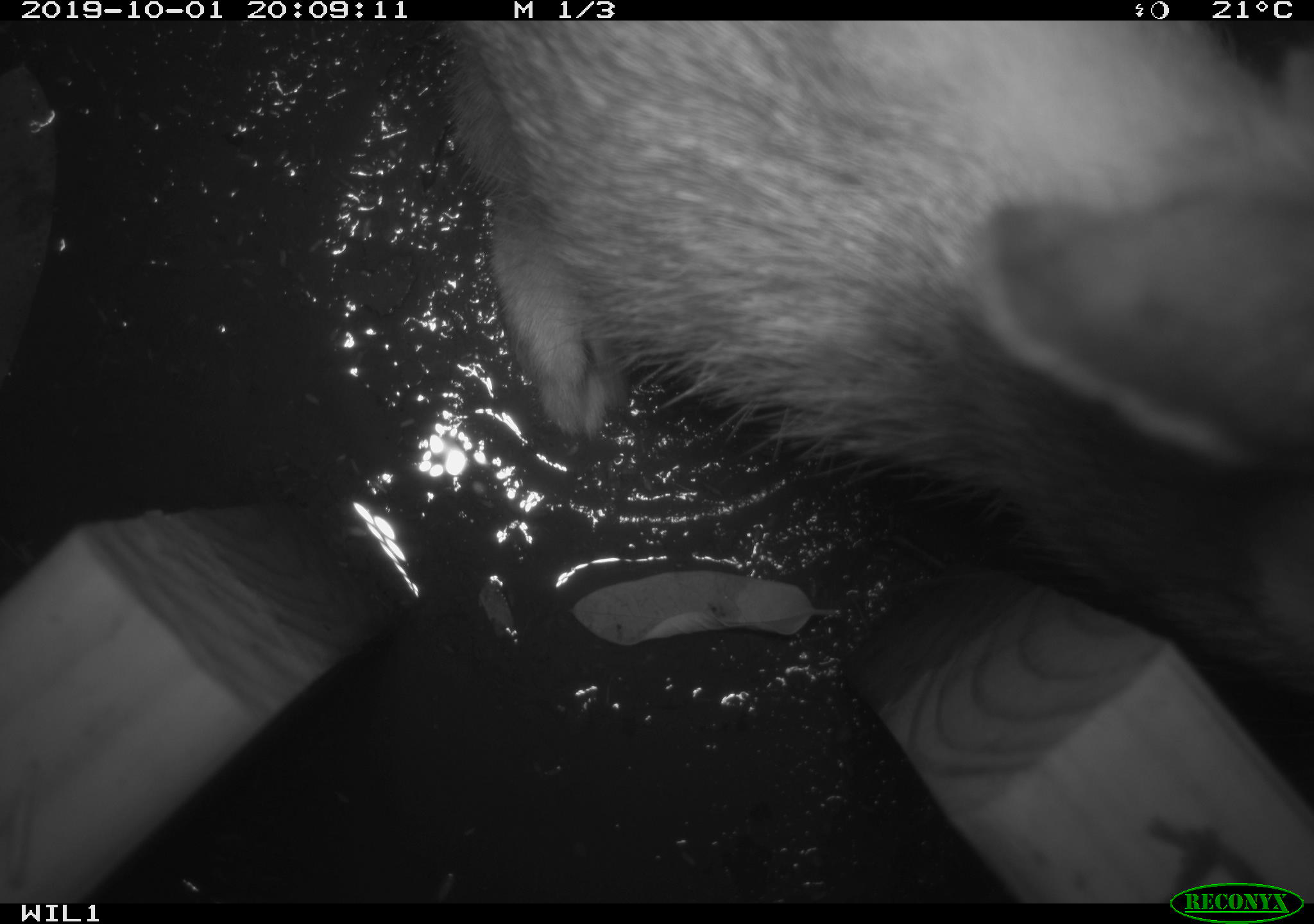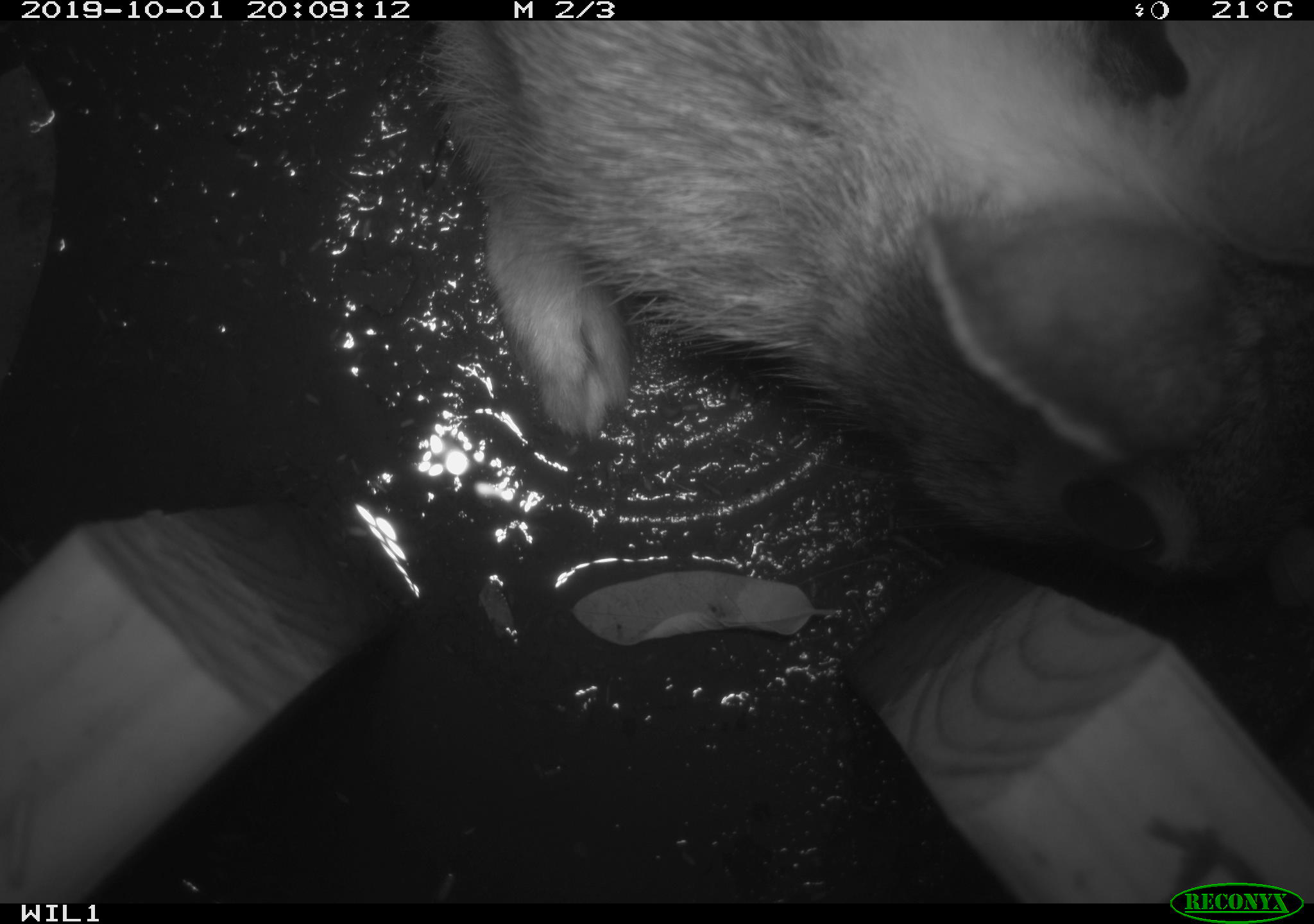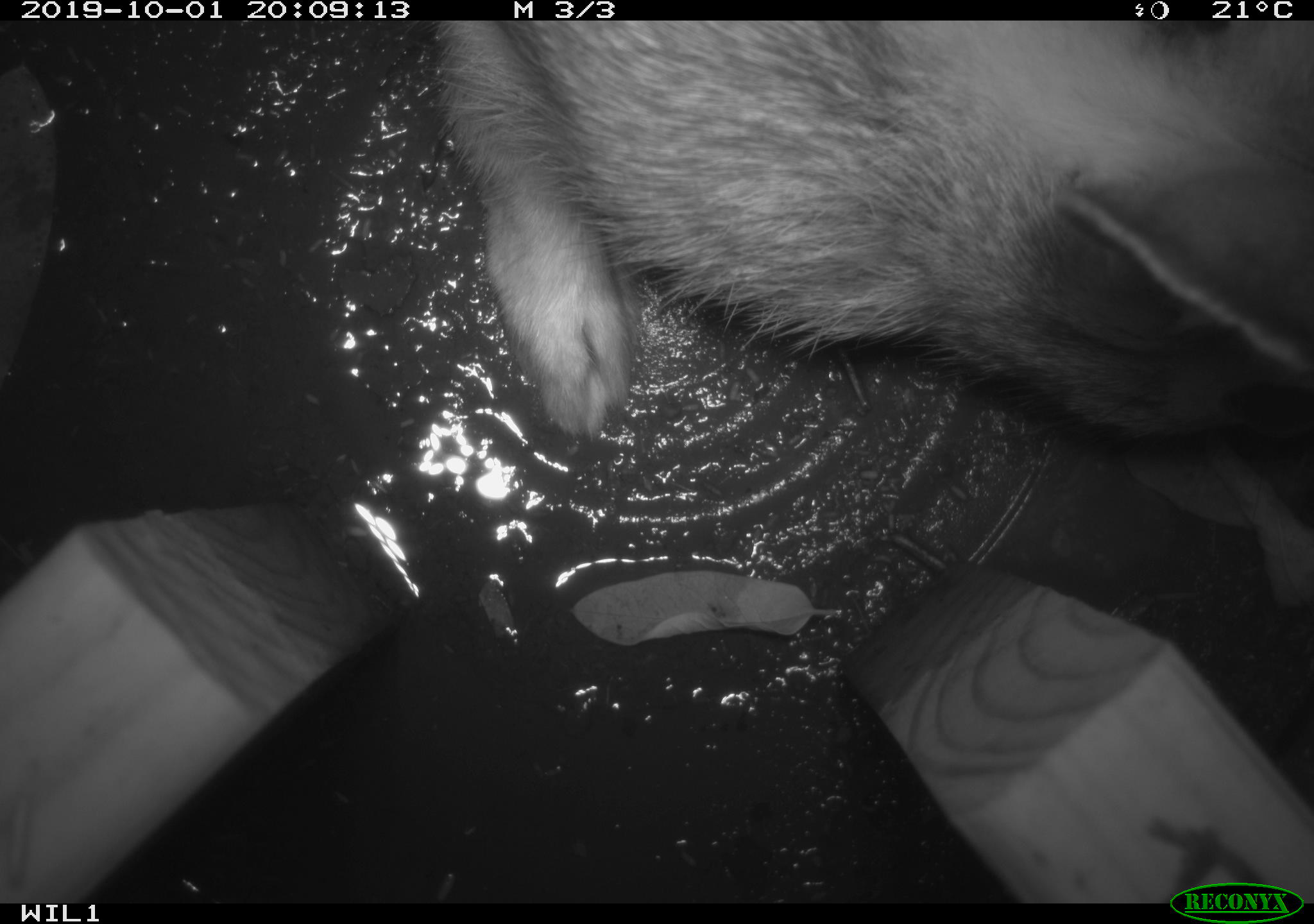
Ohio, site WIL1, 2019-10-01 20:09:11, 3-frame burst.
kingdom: Animalia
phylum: Chordata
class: Mammalia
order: Lagomorpha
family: Leporidae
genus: Sylvilagus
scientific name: Sylvilagus floridanus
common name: eastern cottontail